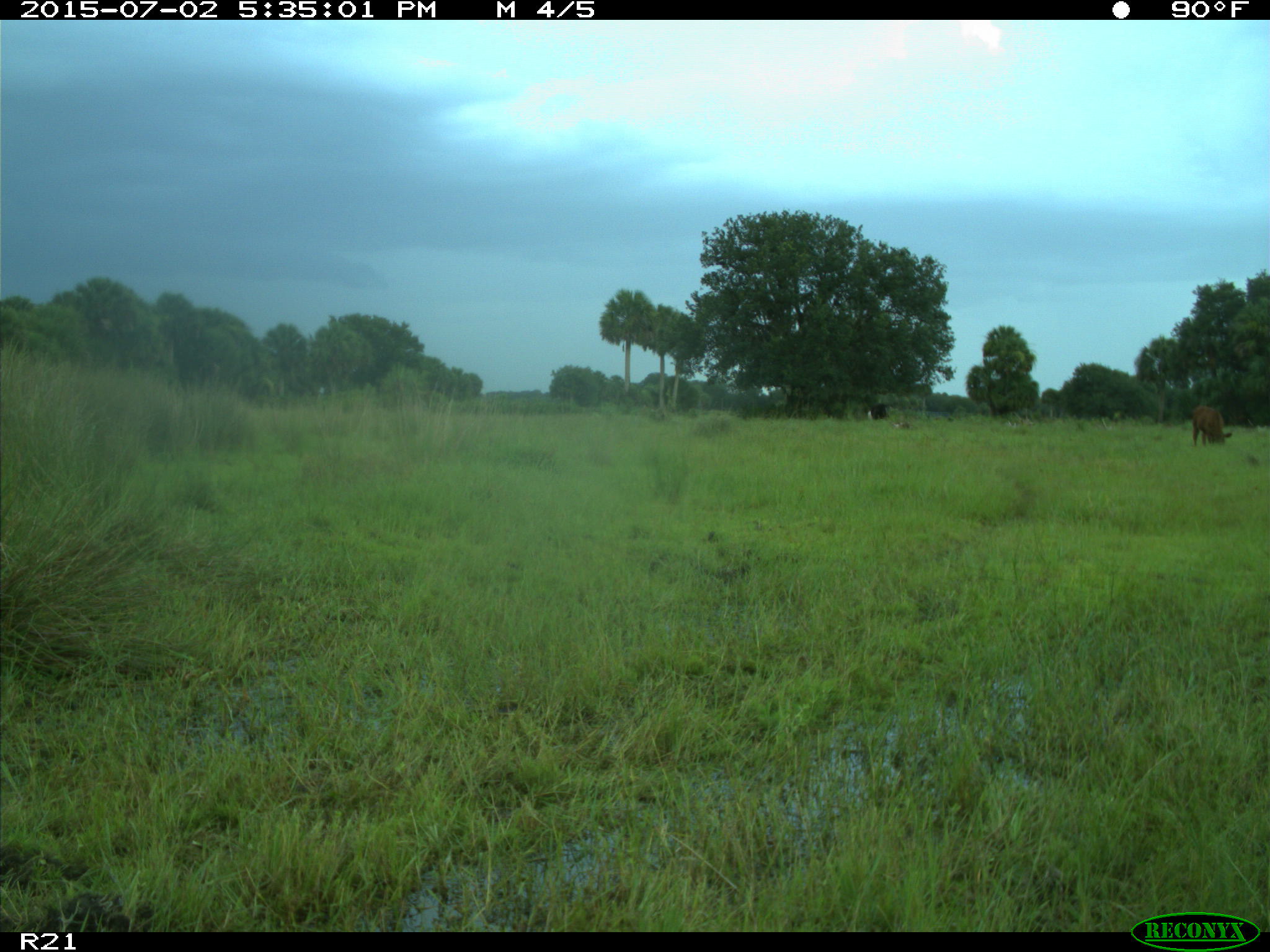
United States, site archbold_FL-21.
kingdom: Animalia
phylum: Chordata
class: Mammalia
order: Artiodactyla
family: Bovidae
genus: Bos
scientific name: Bos taurus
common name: domestic cow